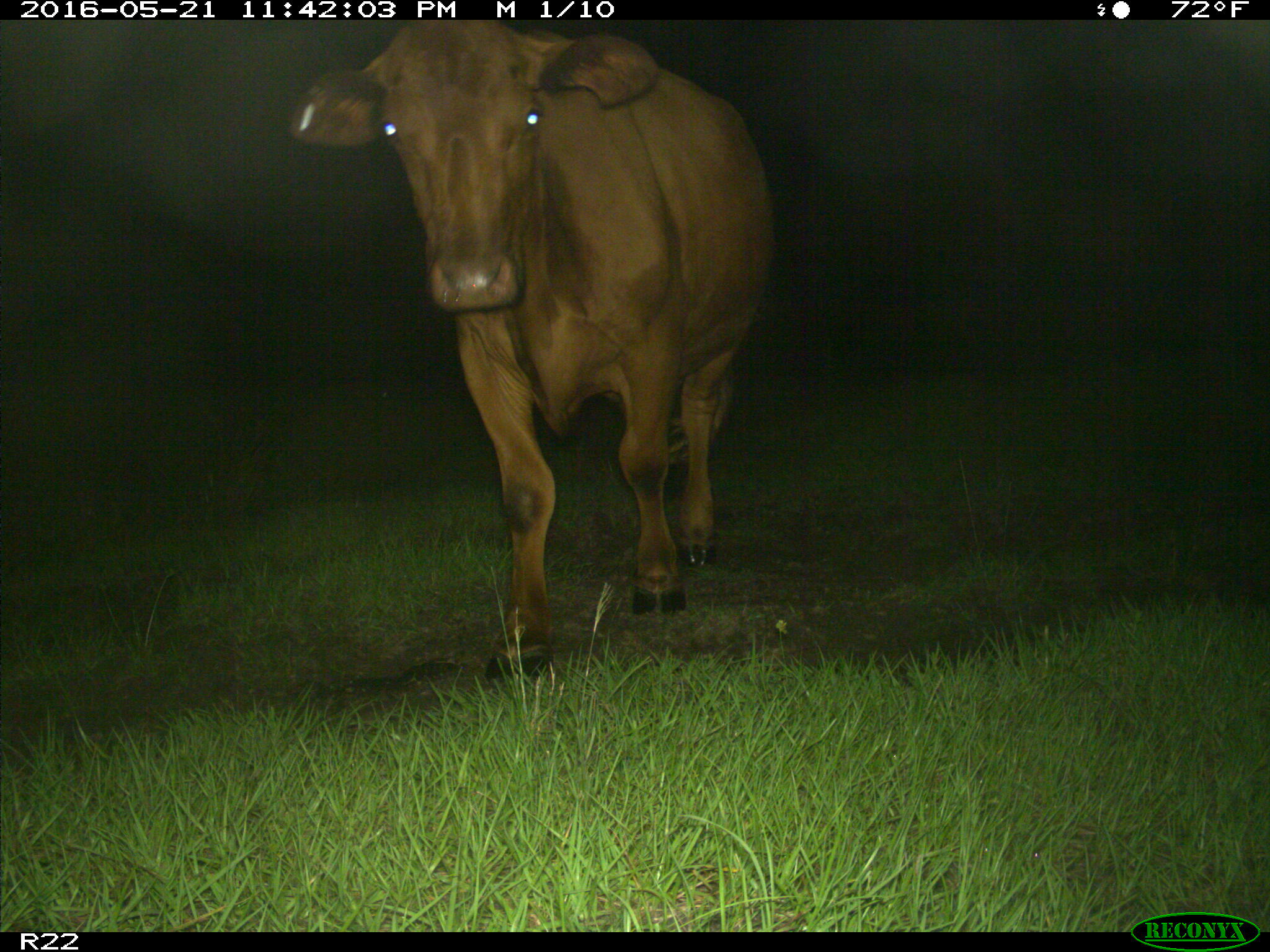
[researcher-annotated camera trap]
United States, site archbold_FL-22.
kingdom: Animalia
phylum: Chordata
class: Mammalia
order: Artiodactyla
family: Bovidae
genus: Bos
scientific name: Bos taurus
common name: domestic cow